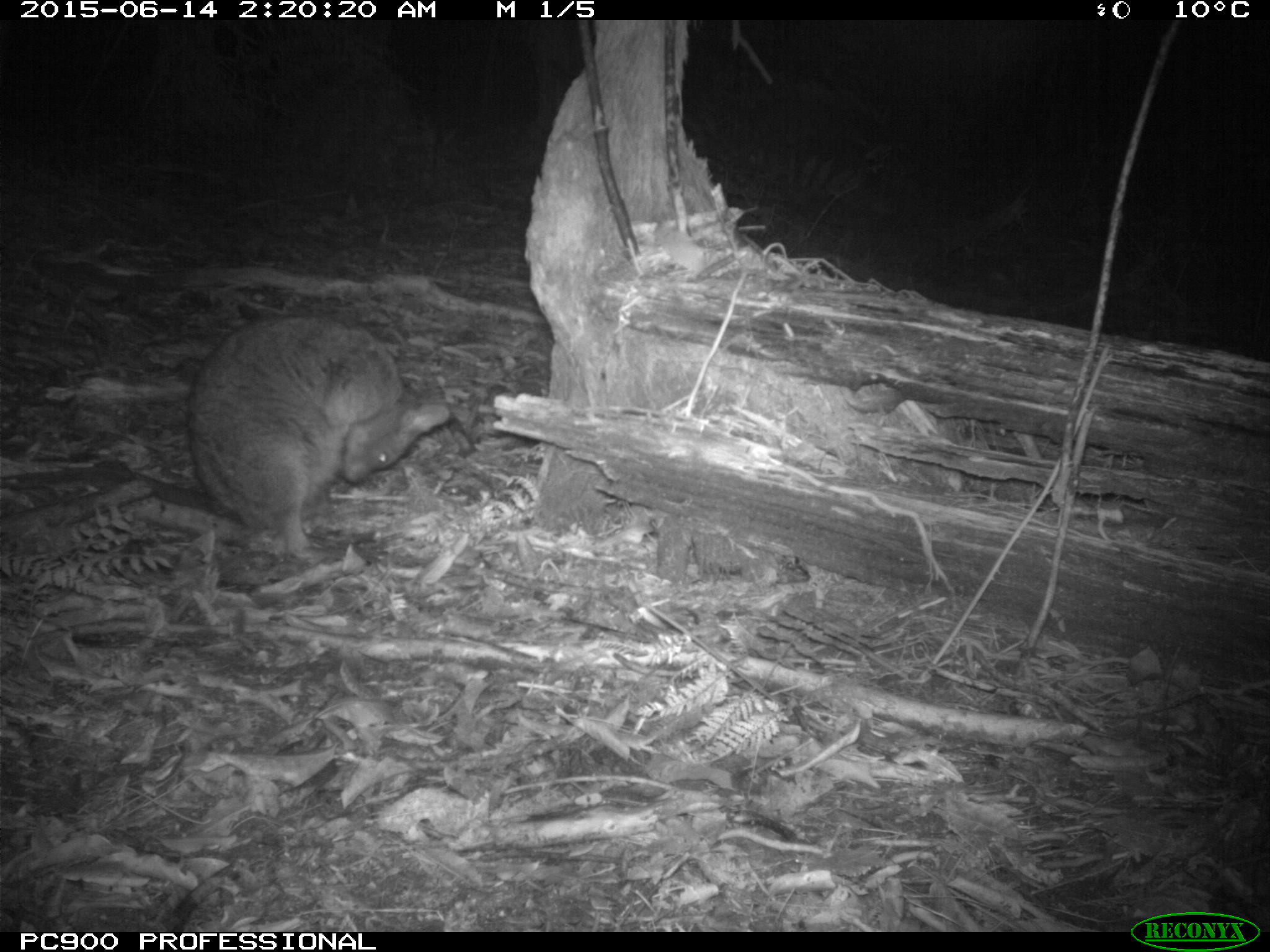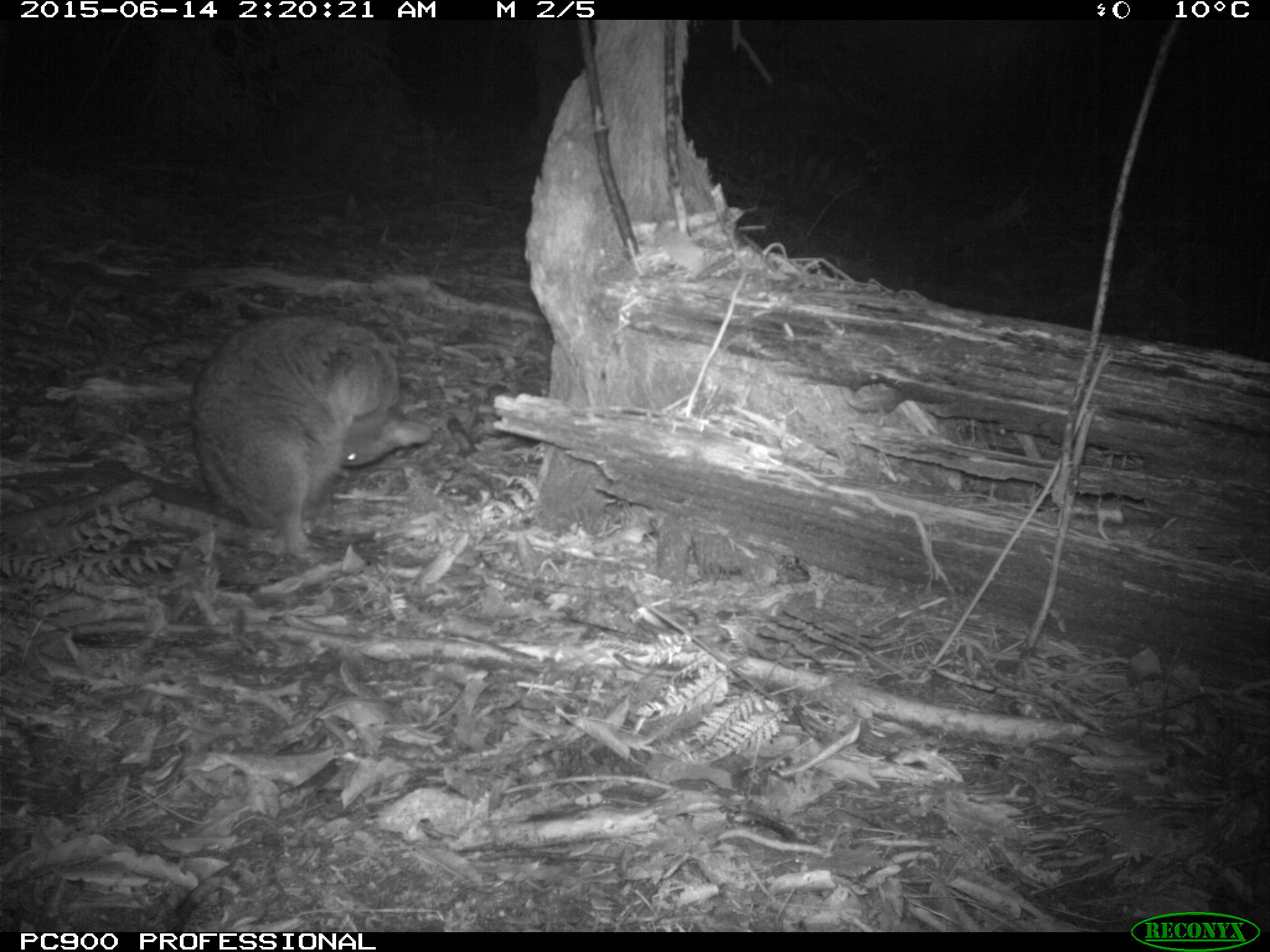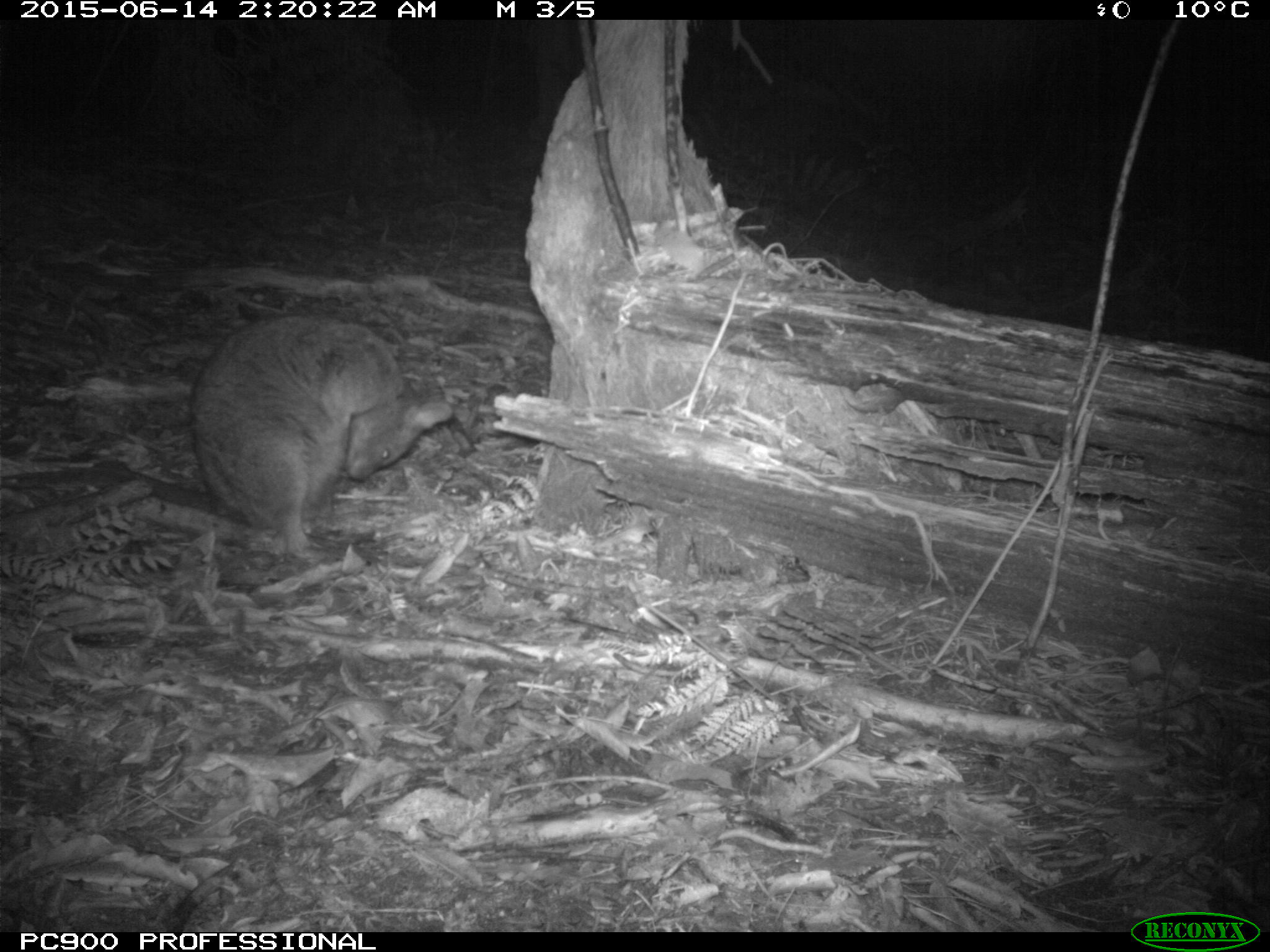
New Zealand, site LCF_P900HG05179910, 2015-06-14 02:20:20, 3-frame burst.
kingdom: Animalia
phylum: Chordata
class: Mammalia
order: Diprotodontia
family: Macropodidae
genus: Notamacropus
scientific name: Notamacropus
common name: wallaby